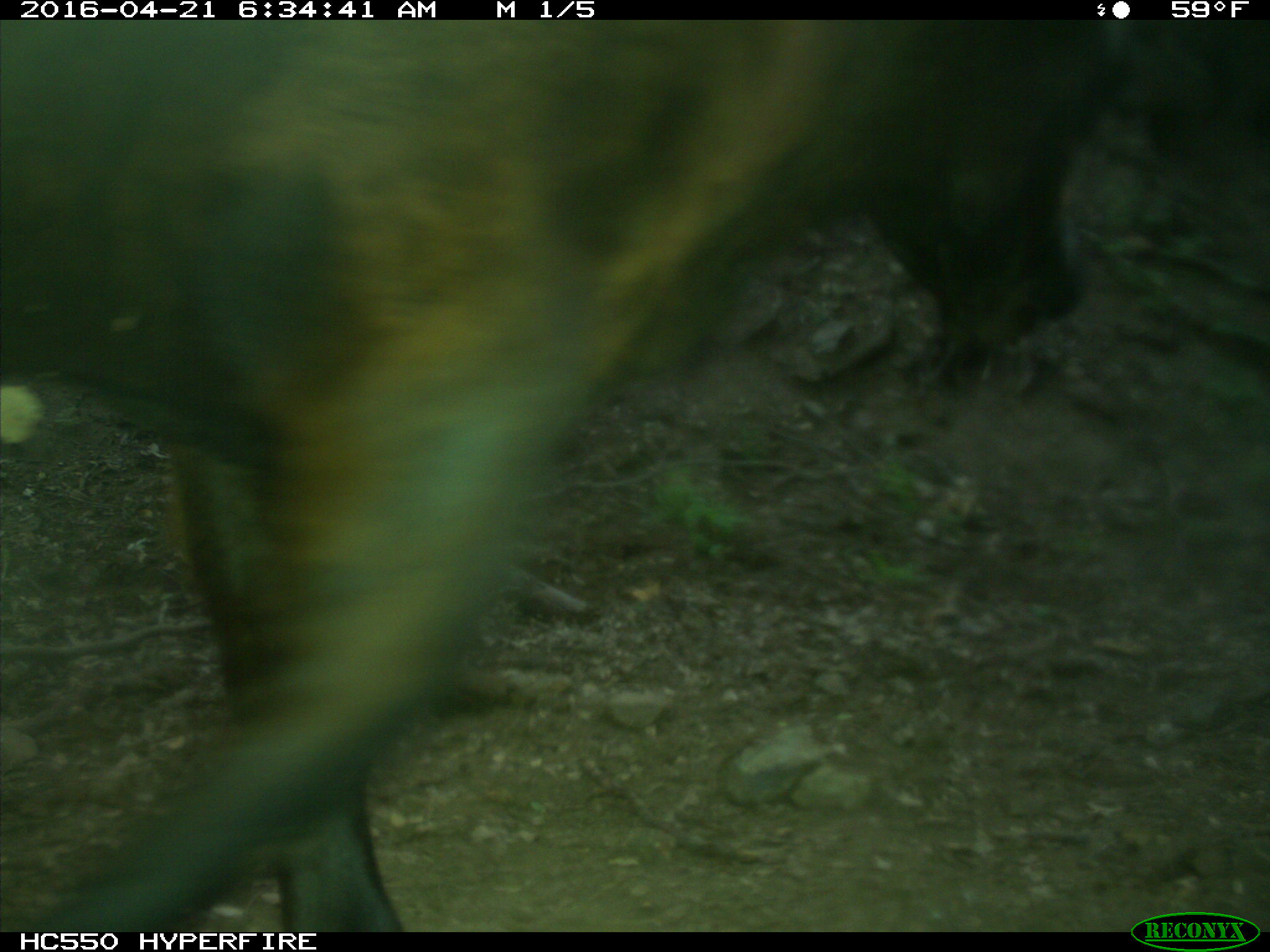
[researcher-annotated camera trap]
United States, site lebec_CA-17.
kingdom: Animalia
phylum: Chordata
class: Mammalia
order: Artiodactyla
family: Bovidae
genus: Bos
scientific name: Bos taurus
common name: domestic cow